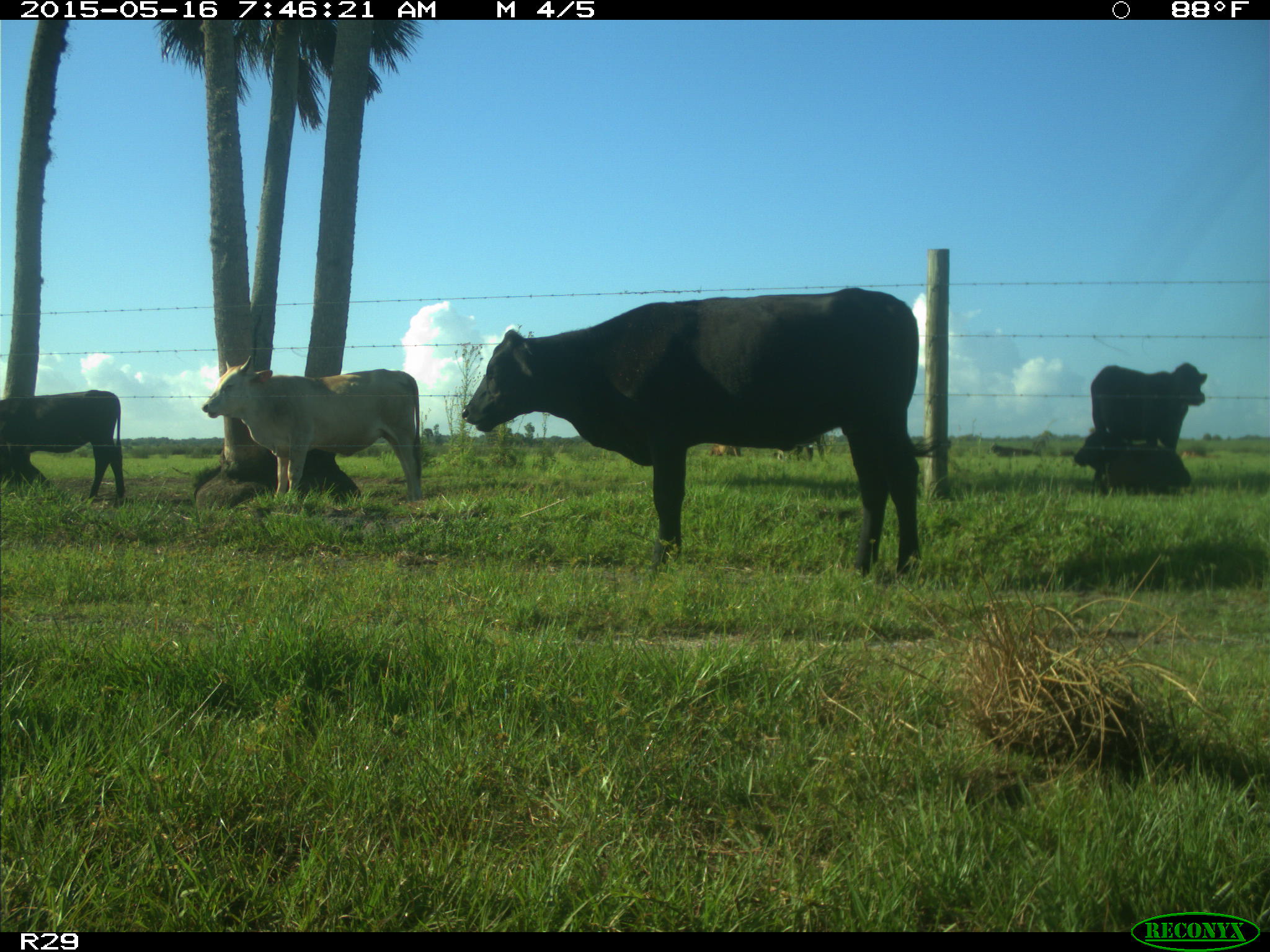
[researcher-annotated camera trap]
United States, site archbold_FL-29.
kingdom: Animalia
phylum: Chordata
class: Mammalia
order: Artiodactyla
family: Bovidae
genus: Bos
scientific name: Bos taurus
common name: domestic cow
Bos taurus (domestic cow).